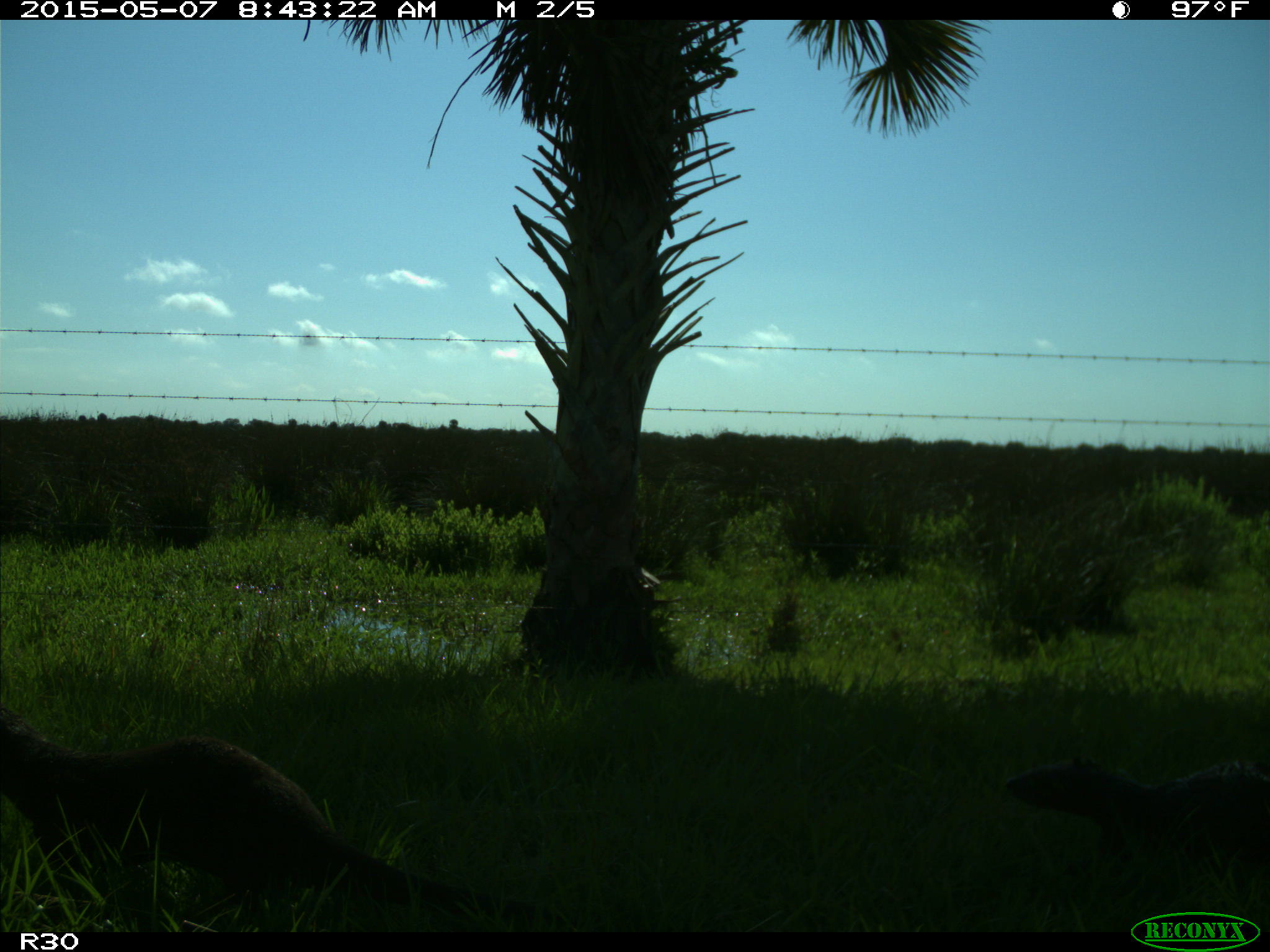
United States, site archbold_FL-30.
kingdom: Animalia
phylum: Chordata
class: Mammalia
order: Carnivora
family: Mustelidae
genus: Lontra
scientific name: Lontra canadensis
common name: north american river otter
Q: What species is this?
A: Lontra canadensis (north american river otter).